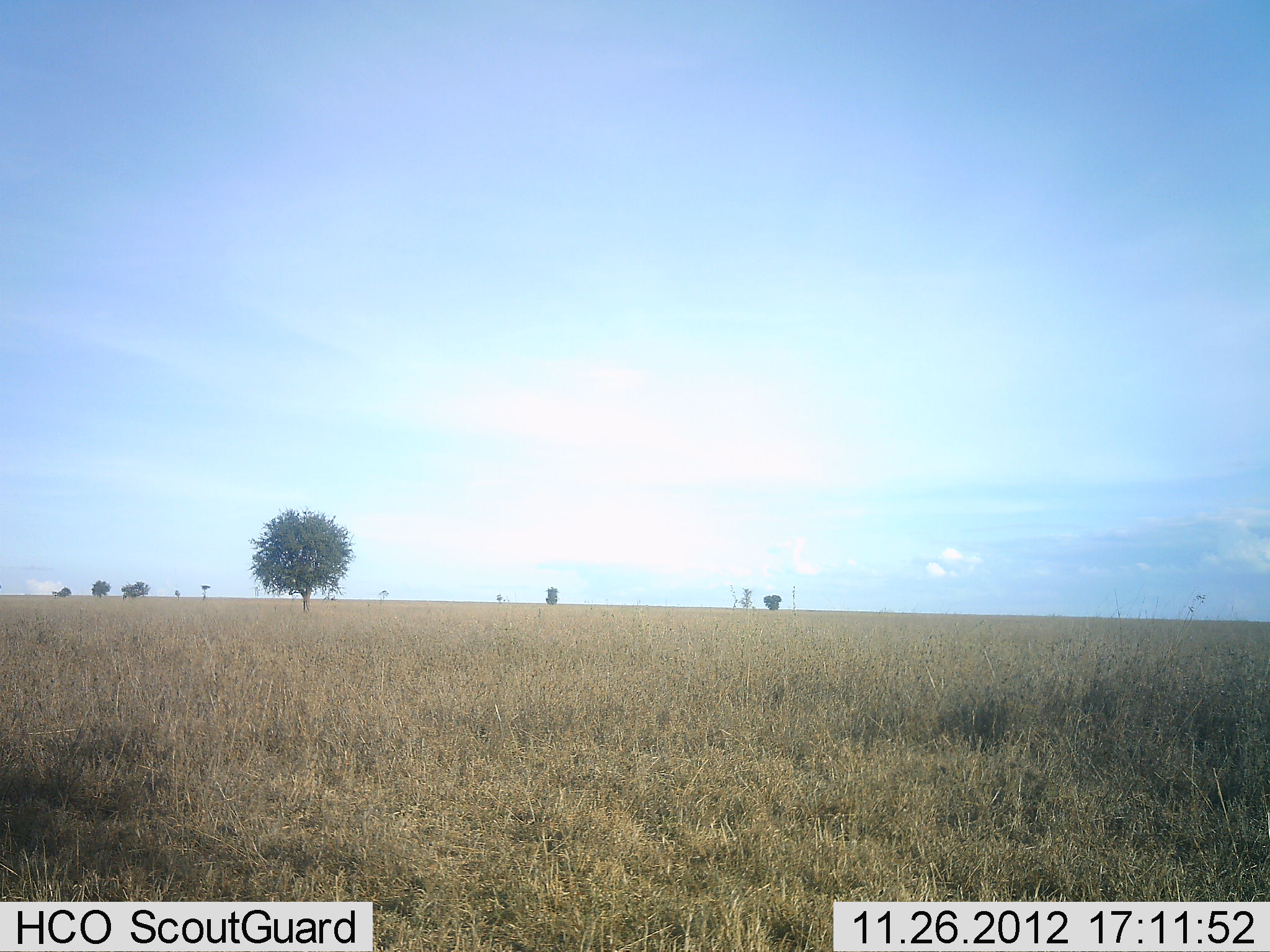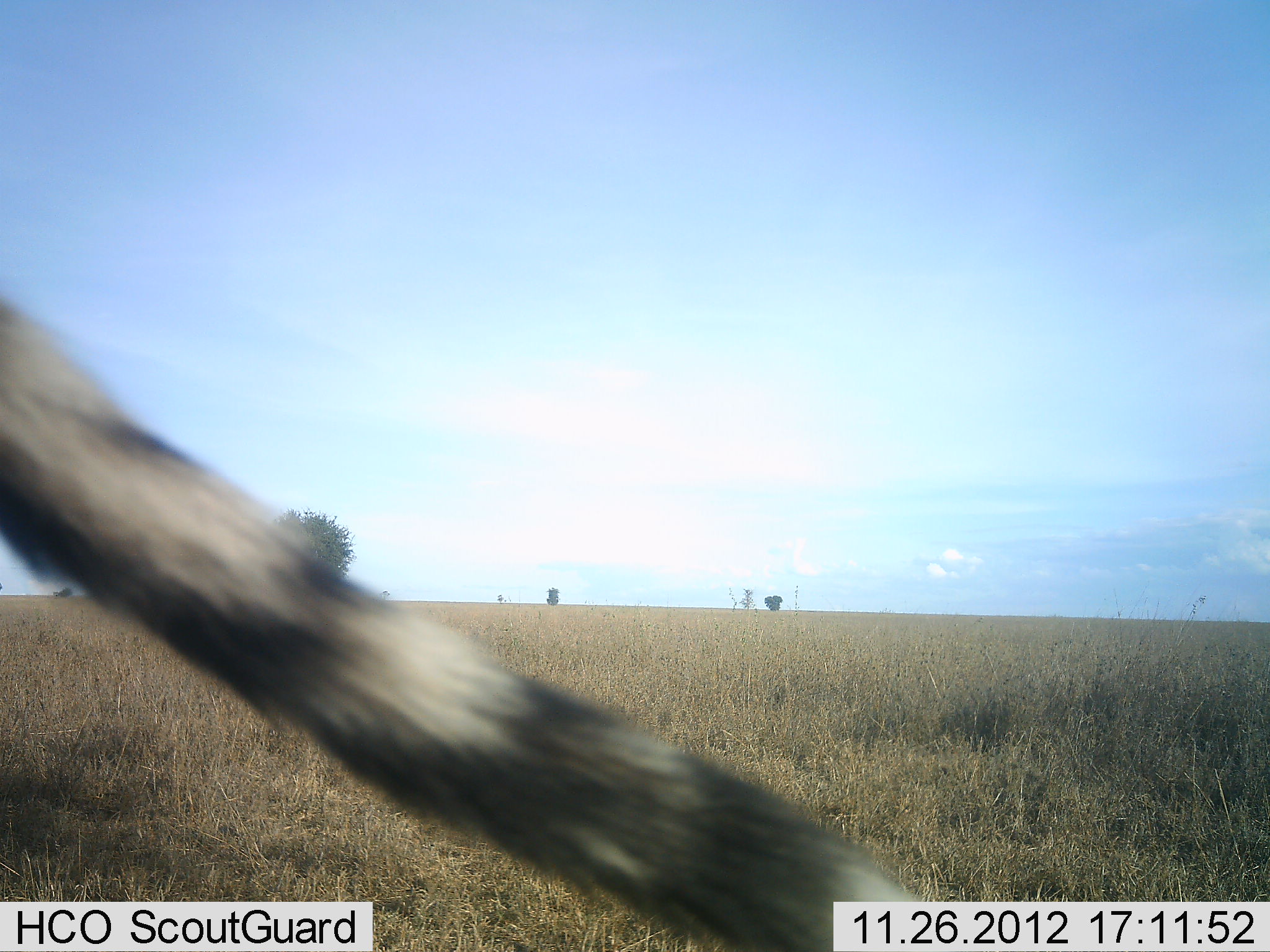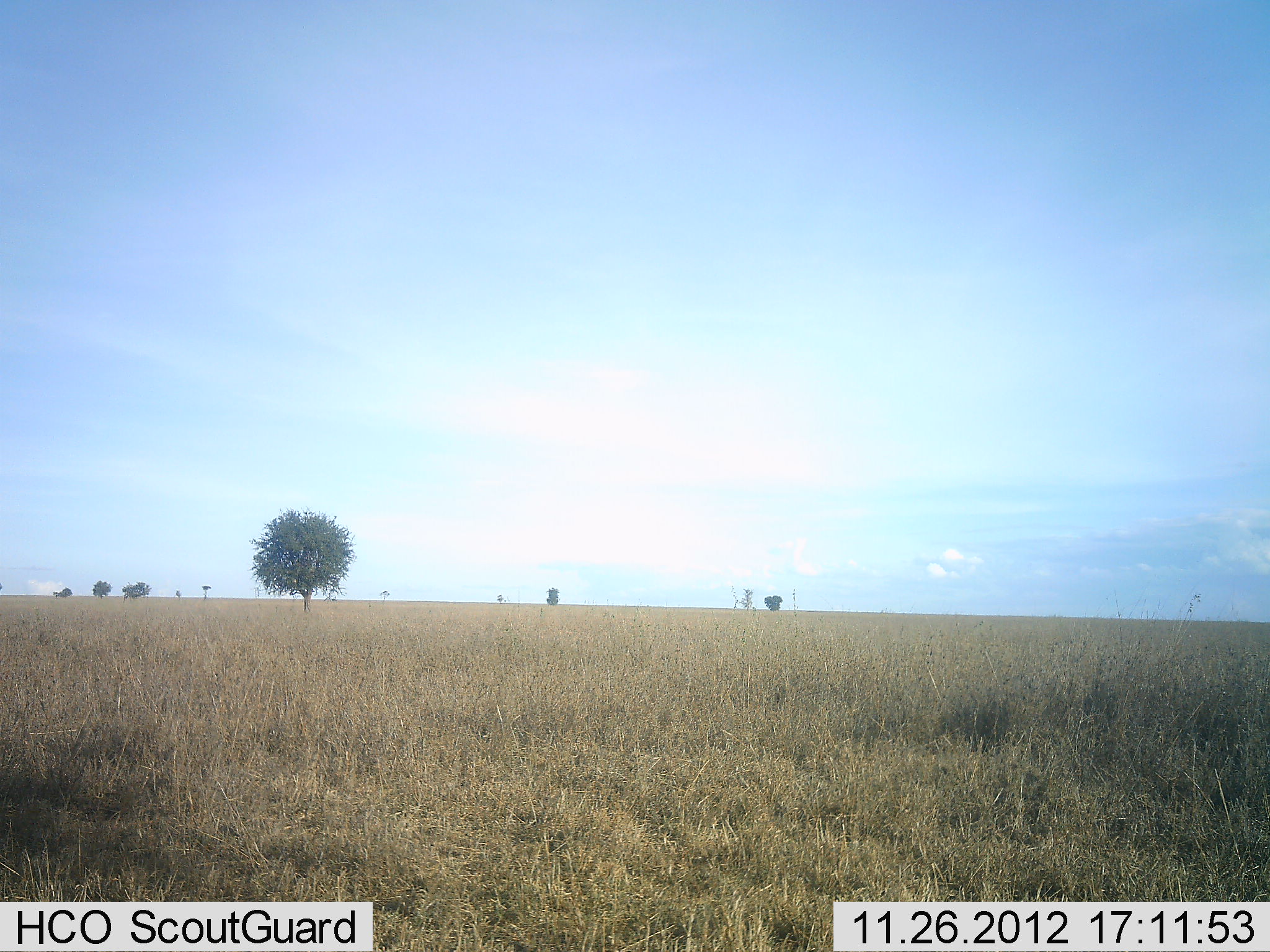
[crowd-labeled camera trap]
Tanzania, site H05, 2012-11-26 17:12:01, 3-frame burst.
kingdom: Animalia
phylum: Chordata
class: Mammalia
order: Carnivora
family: Felidae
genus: Acinonyx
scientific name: Acinonyx jubatus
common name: cheetah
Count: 1.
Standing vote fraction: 40%.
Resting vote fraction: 0%.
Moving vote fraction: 60%.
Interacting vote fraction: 0%.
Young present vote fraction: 0%.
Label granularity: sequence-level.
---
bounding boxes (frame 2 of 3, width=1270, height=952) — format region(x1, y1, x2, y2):
animal: region(1, 288, 938, 952)